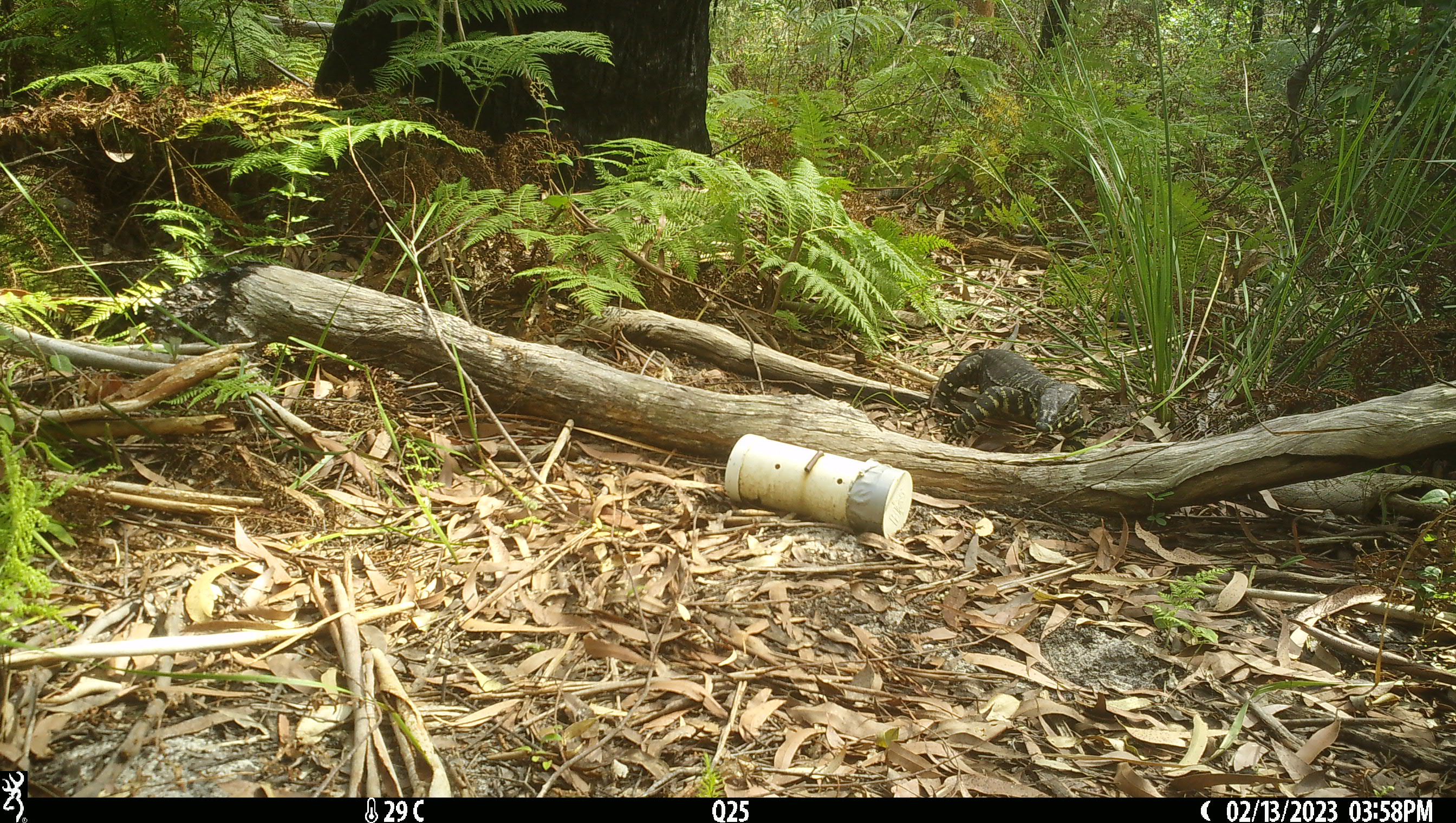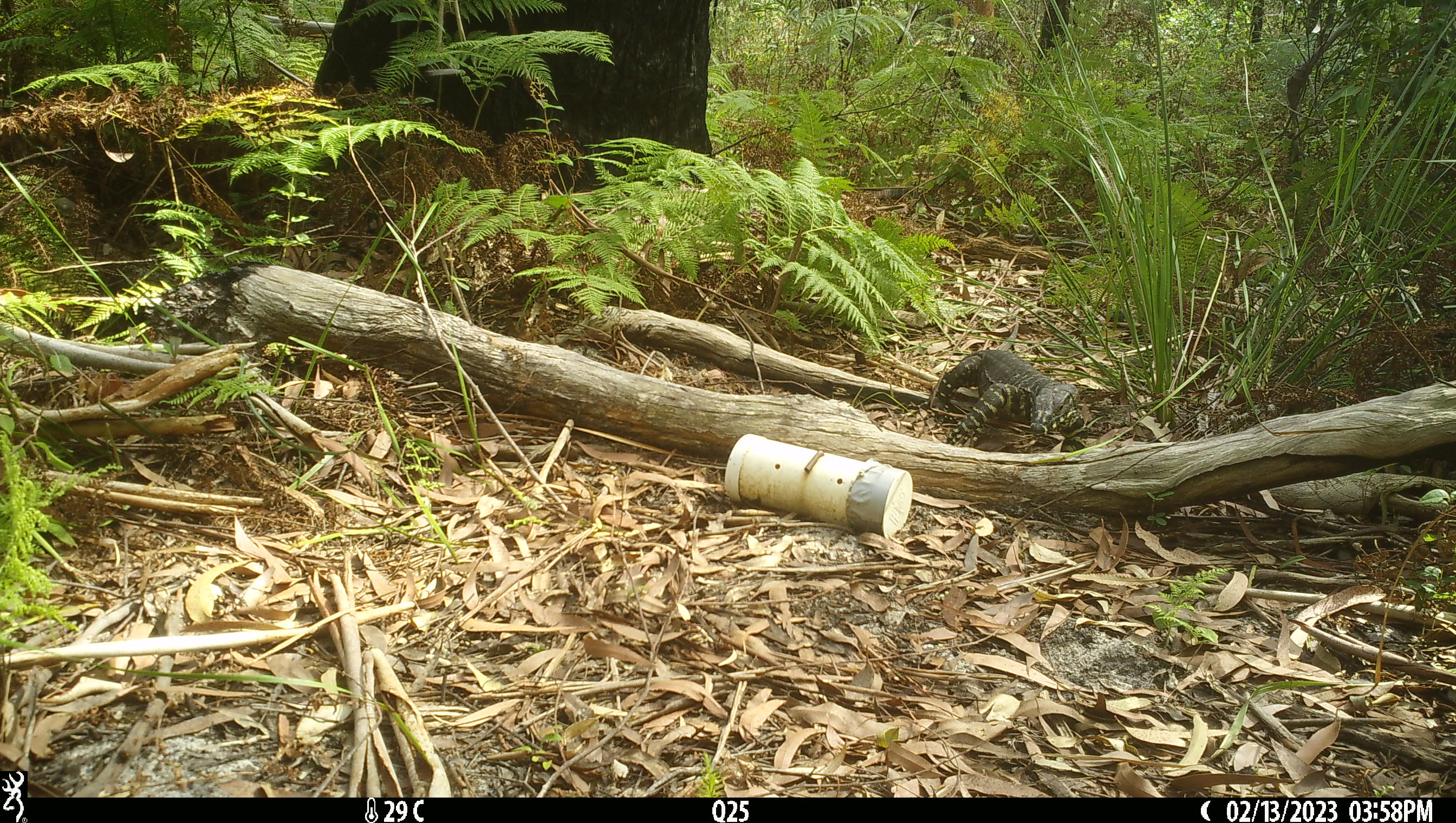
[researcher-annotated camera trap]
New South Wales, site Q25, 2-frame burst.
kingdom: Animalia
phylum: Chordata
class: Reptilia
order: Squamata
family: Varanidae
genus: Varanus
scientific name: Varanus varius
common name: lace monitor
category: goanna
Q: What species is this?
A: Goanna (lace monitor) (Varanus varius).